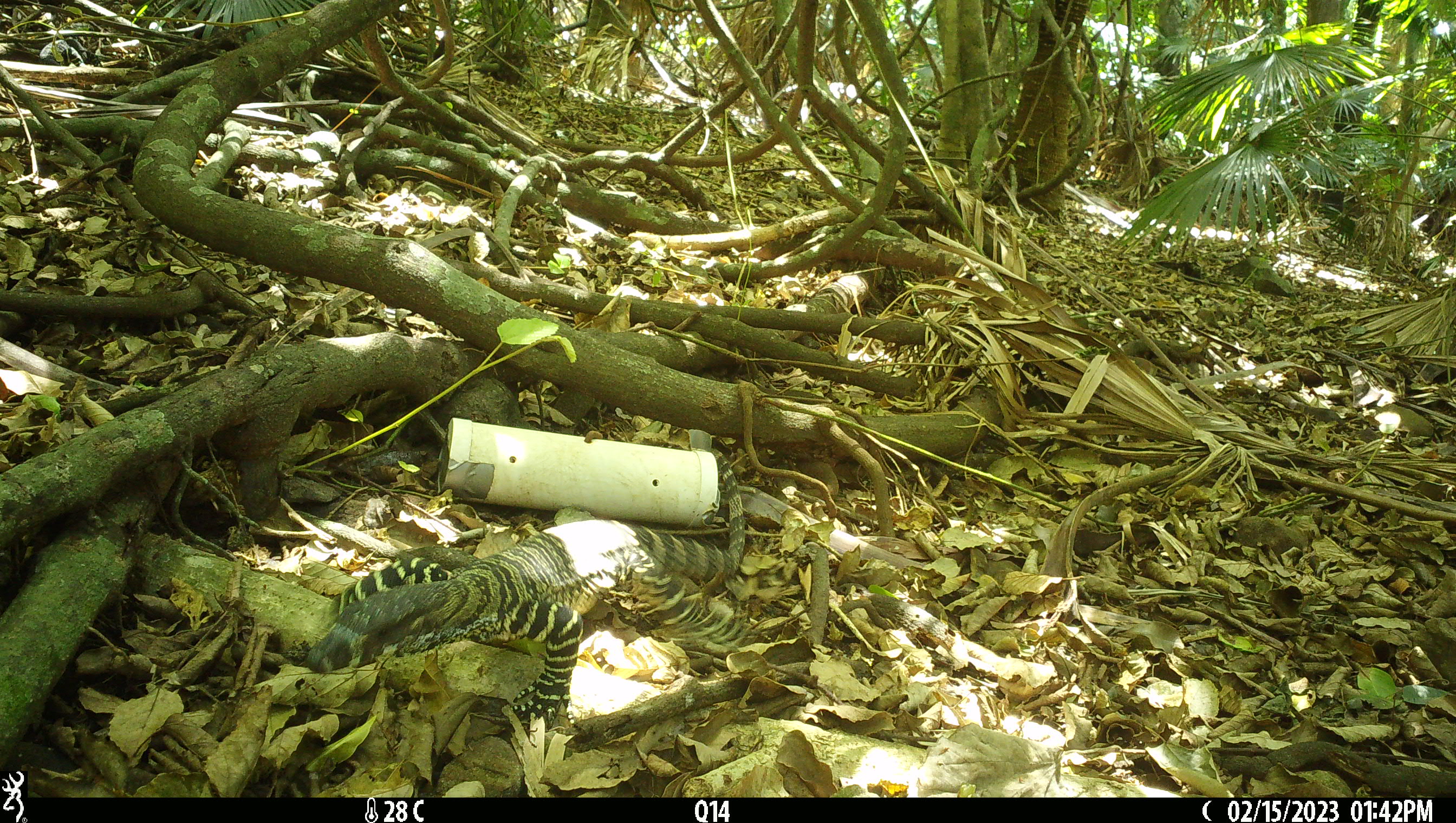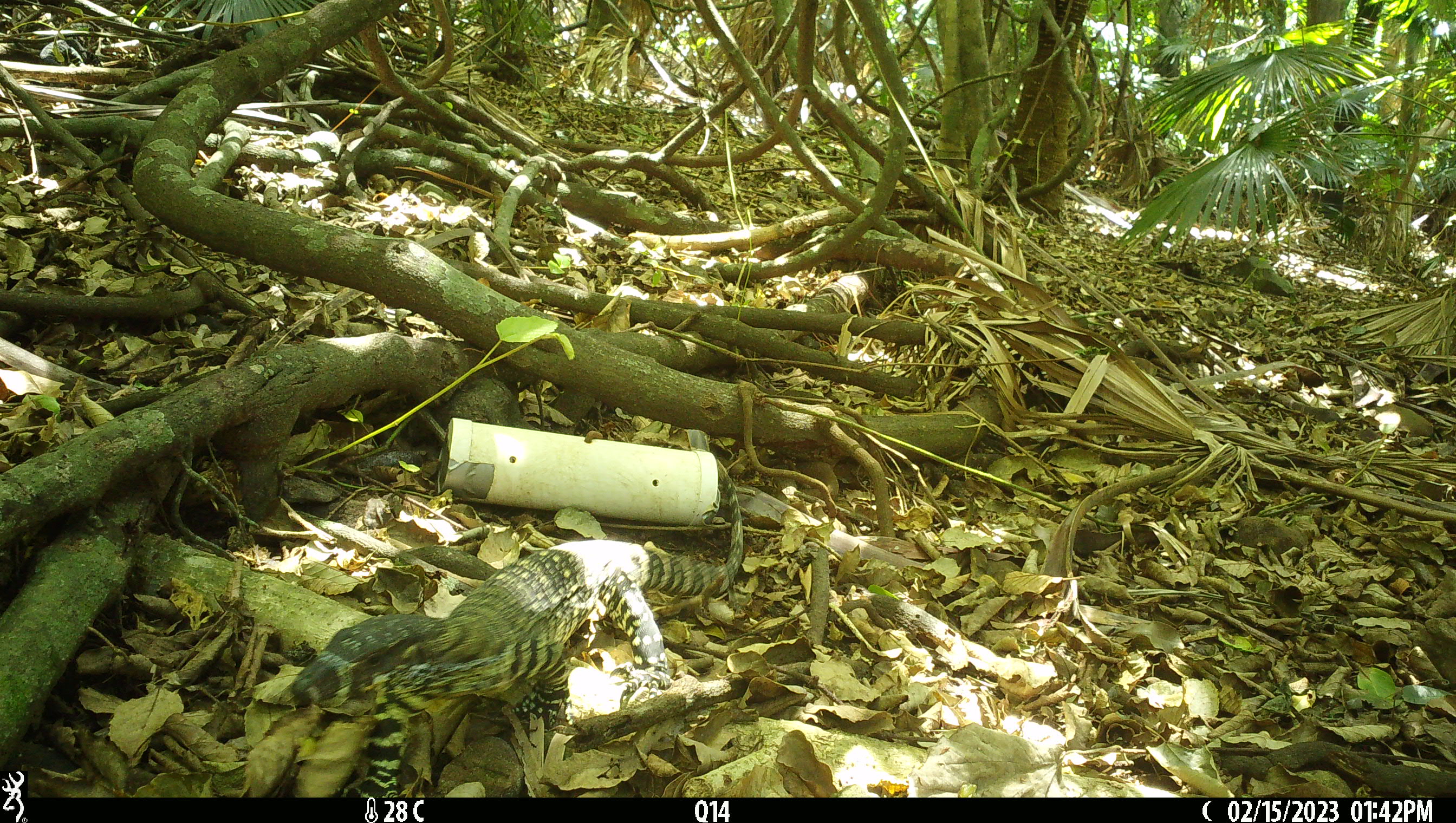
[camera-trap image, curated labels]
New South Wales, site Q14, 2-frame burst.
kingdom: Animalia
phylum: Chordata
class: Reptilia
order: Squamata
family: Varanidae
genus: Varanus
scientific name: Varanus varius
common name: lace monitor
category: goanna